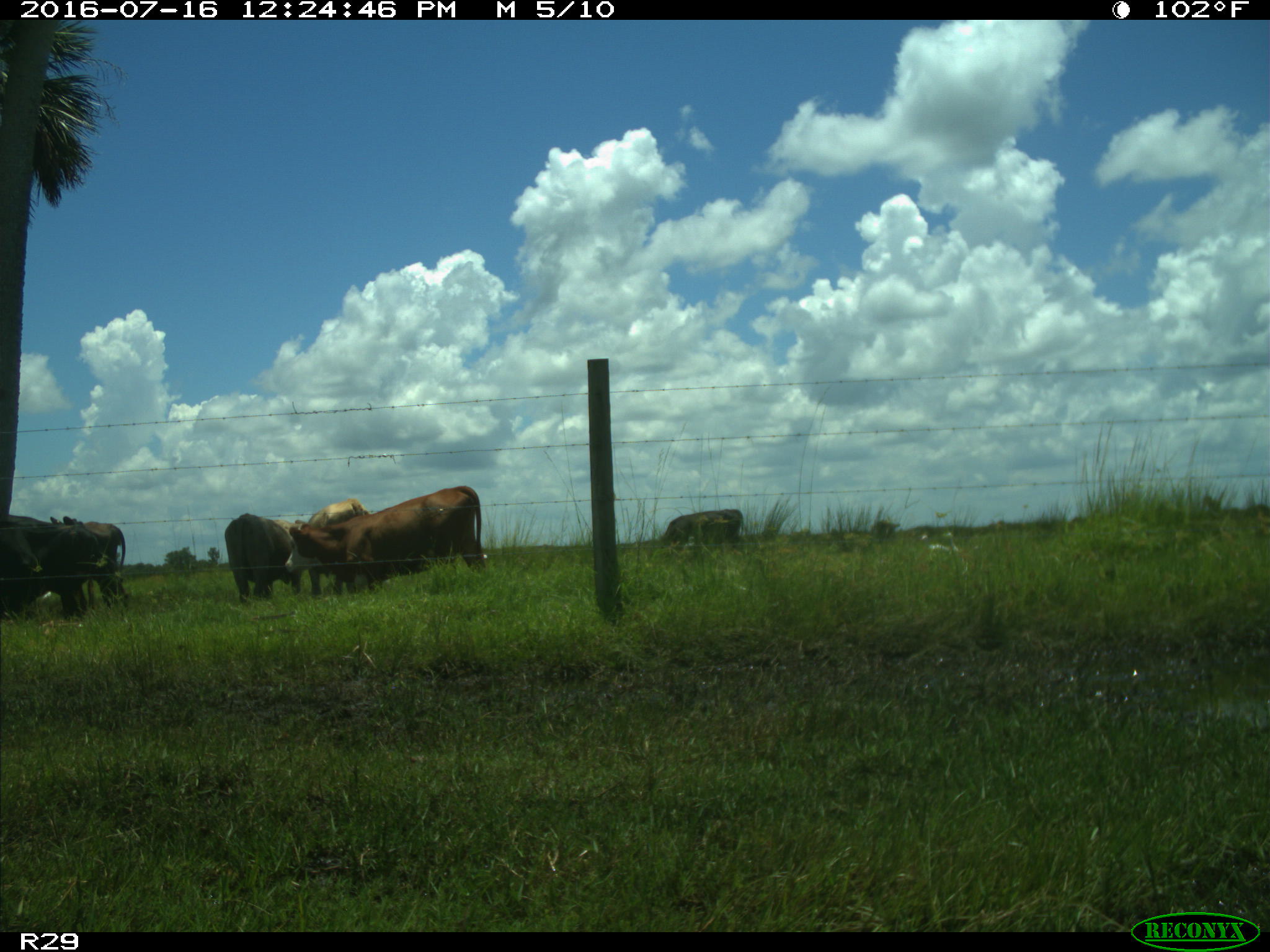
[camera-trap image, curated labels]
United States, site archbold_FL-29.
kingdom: Animalia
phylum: Chordata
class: Mammalia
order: Artiodactyla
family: Bovidae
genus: Bos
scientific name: Bos taurus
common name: domestic cow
Bos taurus (domestic cow).